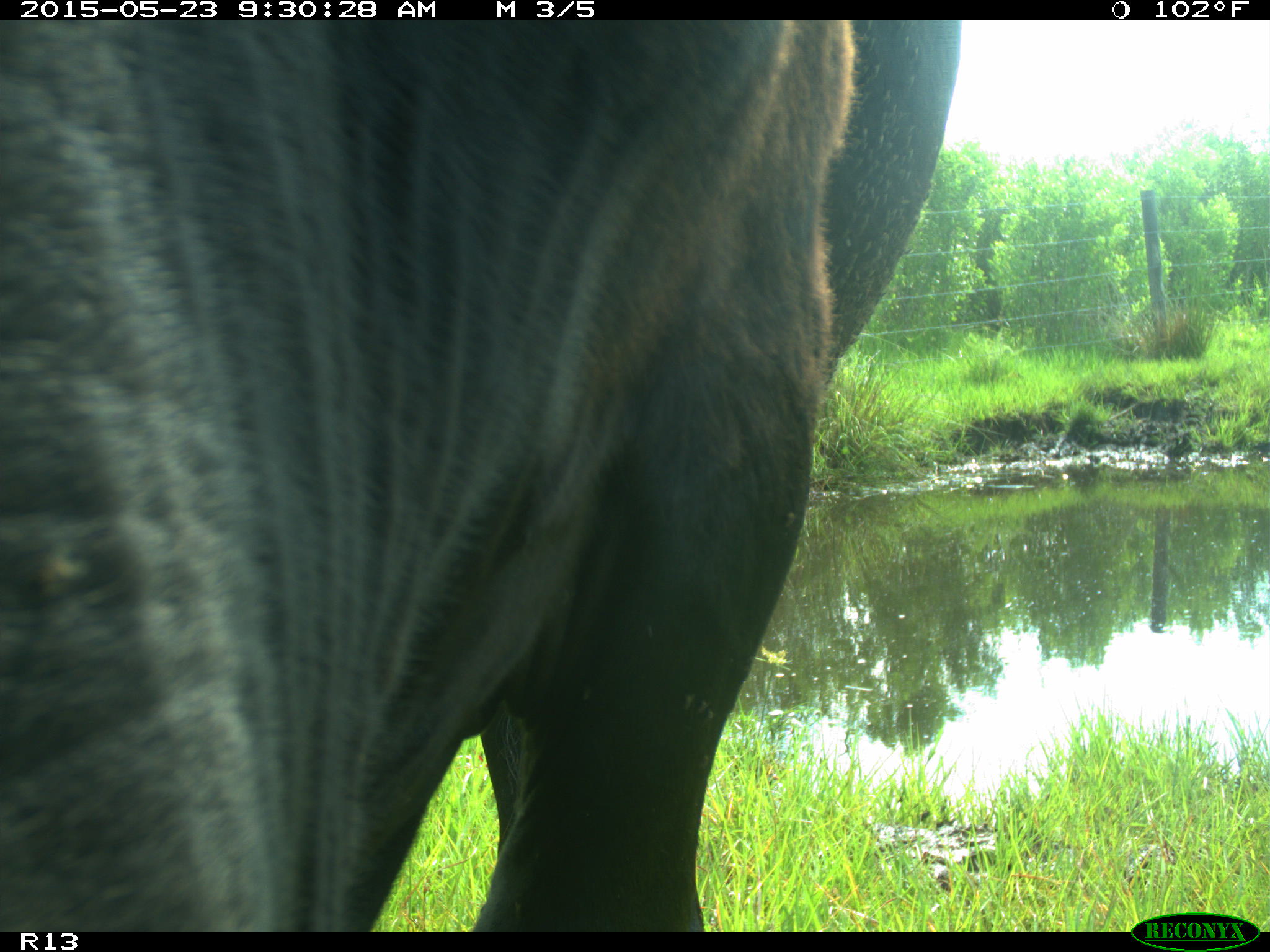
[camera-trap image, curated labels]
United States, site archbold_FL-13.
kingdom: Animalia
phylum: Chordata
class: Mammalia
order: Artiodactyla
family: Bovidae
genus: Bos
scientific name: Bos taurus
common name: domestic cow